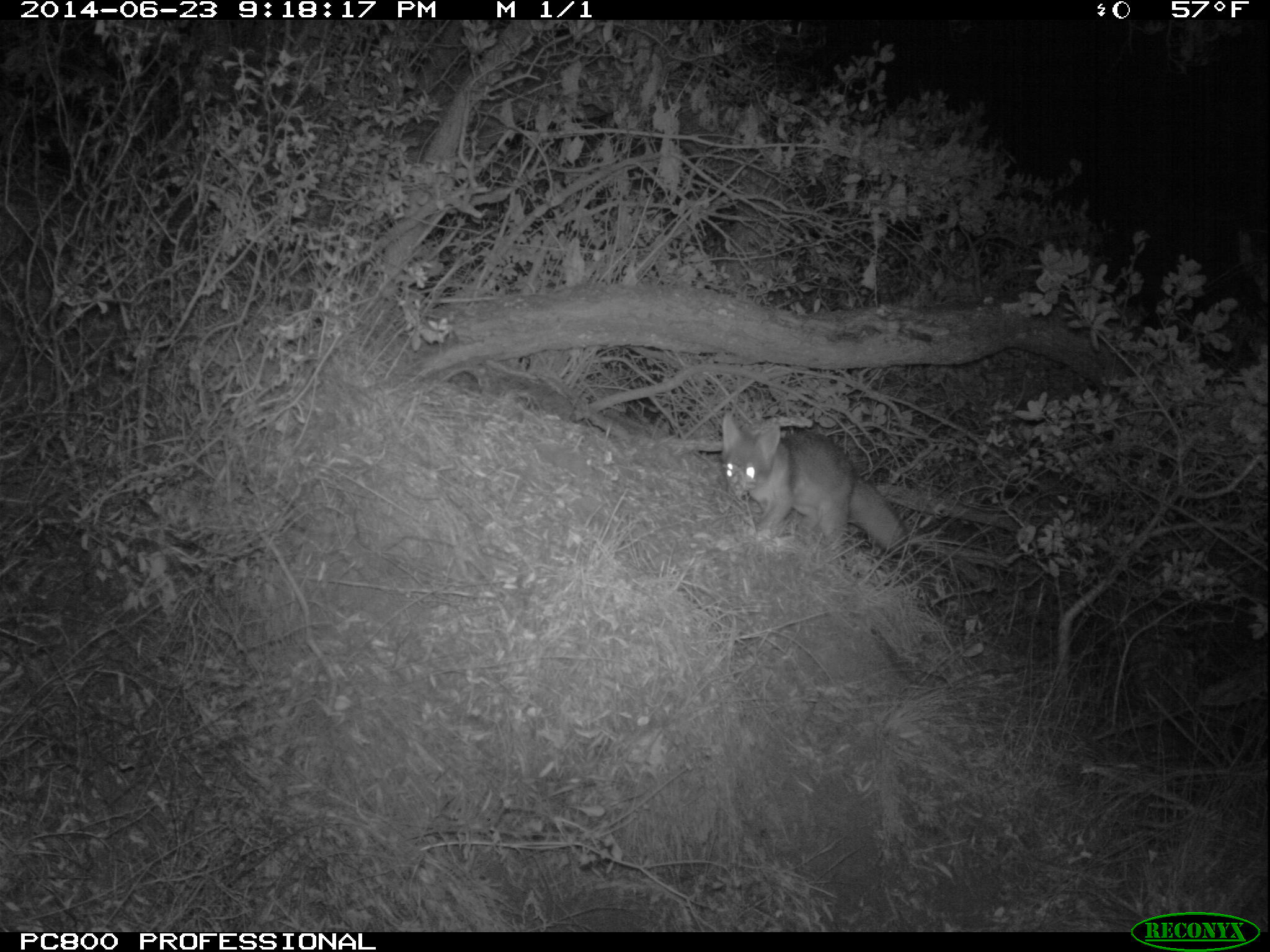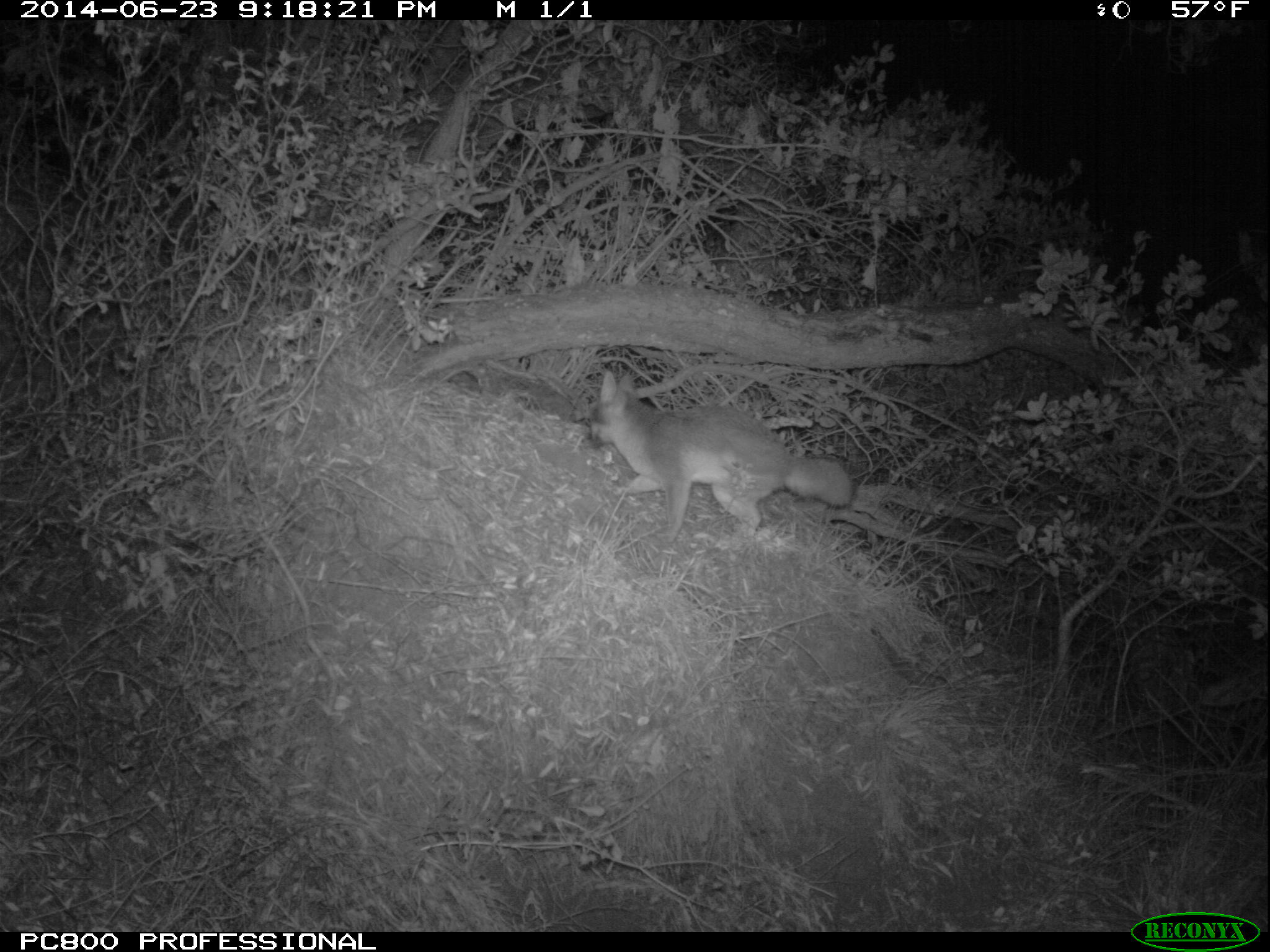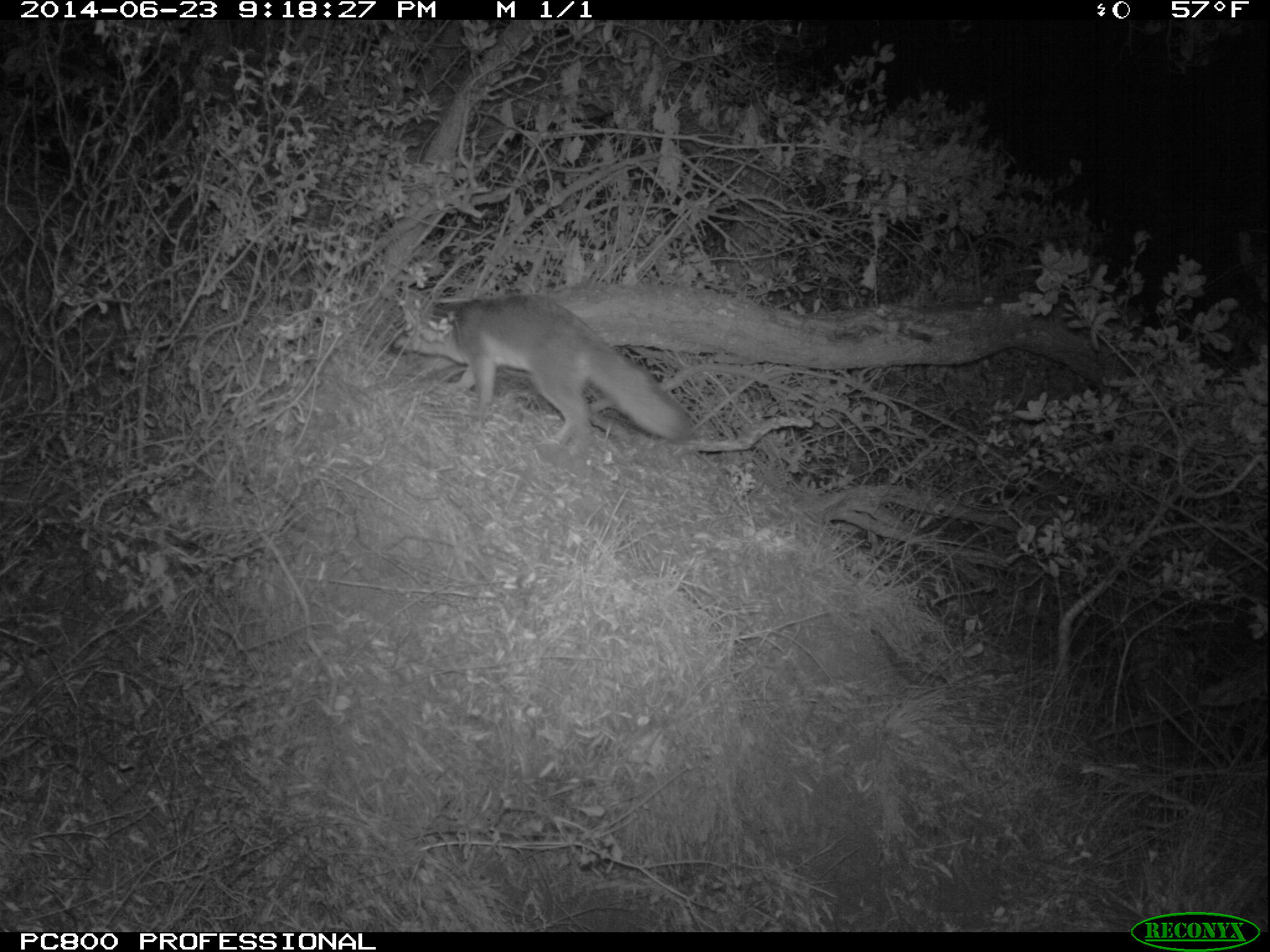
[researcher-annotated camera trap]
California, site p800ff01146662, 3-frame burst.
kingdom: Animalia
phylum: Chordata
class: Mammalia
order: Carnivora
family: Canidae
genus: Urocyon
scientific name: Urocyon littoralis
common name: island fox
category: fox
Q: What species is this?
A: Fox (island fox) (Urocyon littoralis).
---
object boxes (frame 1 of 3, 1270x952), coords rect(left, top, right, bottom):
fox: rect(721, 411, 908, 559)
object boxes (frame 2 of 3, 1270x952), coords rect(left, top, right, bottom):
fox: rect(586, 371, 856, 544)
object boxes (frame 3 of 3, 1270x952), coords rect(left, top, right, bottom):
fox: rect(388, 292, 694, 458)